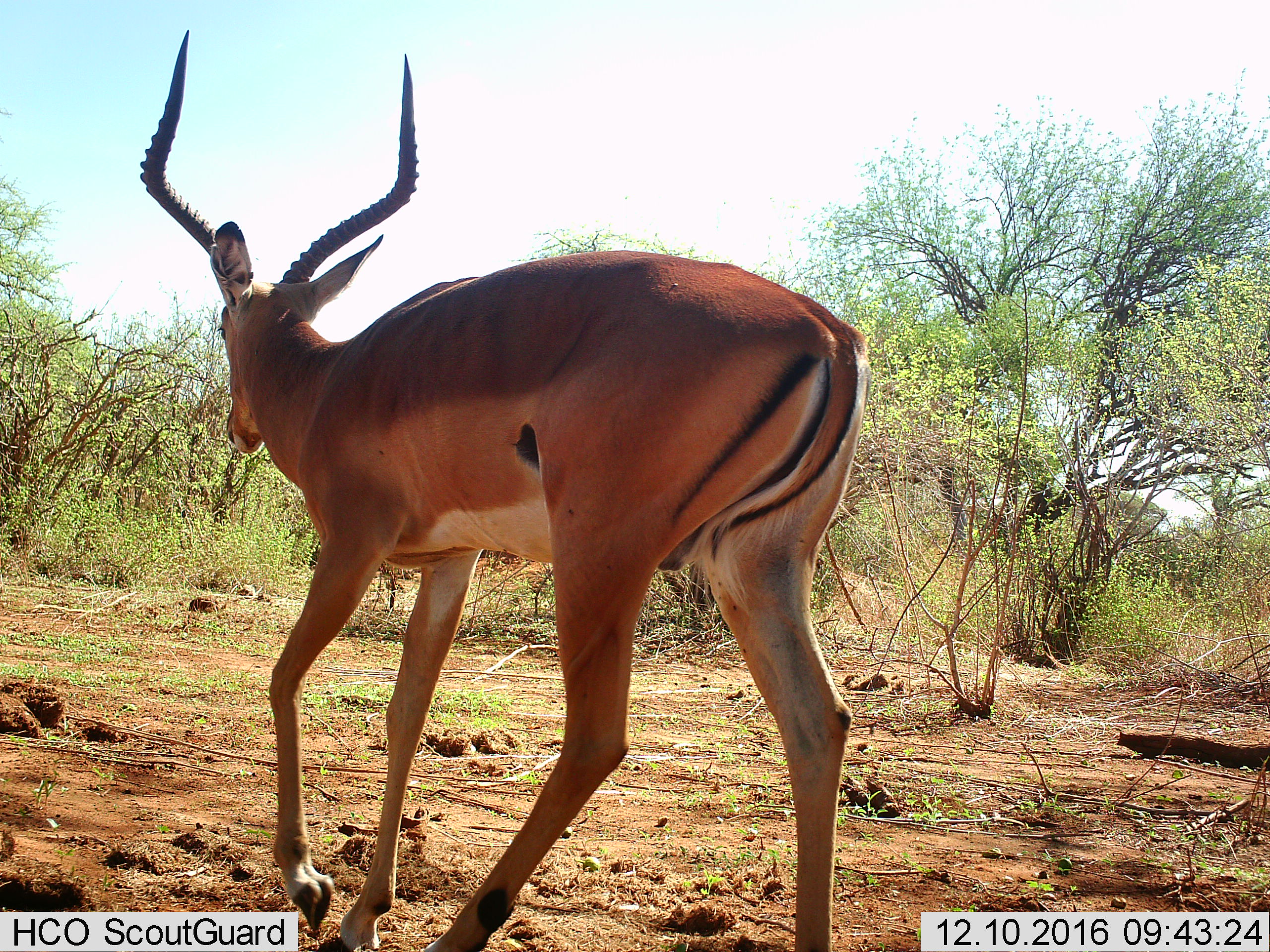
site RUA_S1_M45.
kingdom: Animalia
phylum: Chordata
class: Mammalia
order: Artiodactyla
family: Bovidae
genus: Aepyceros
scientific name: Aepyceros melampus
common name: impala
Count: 1.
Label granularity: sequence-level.